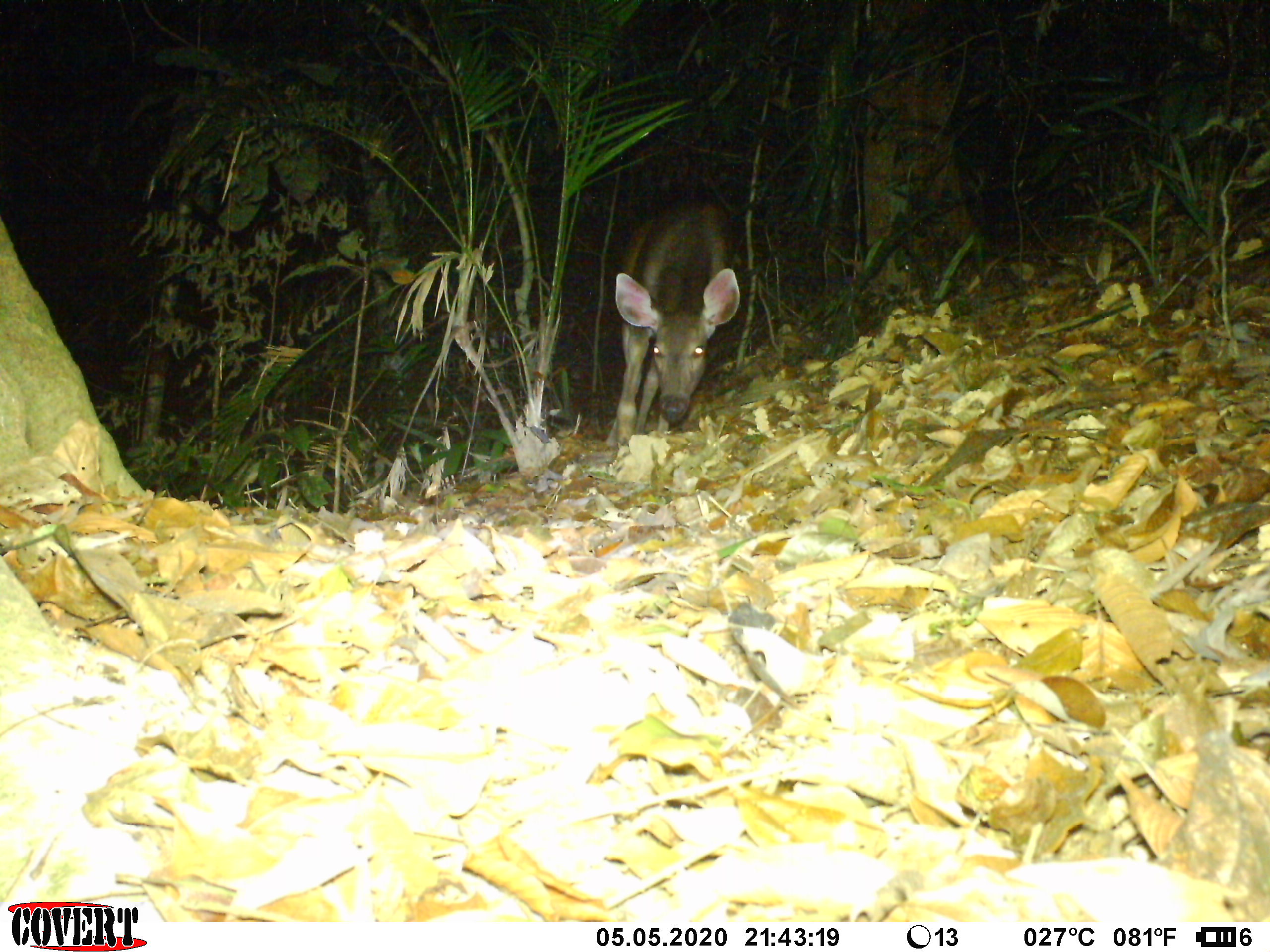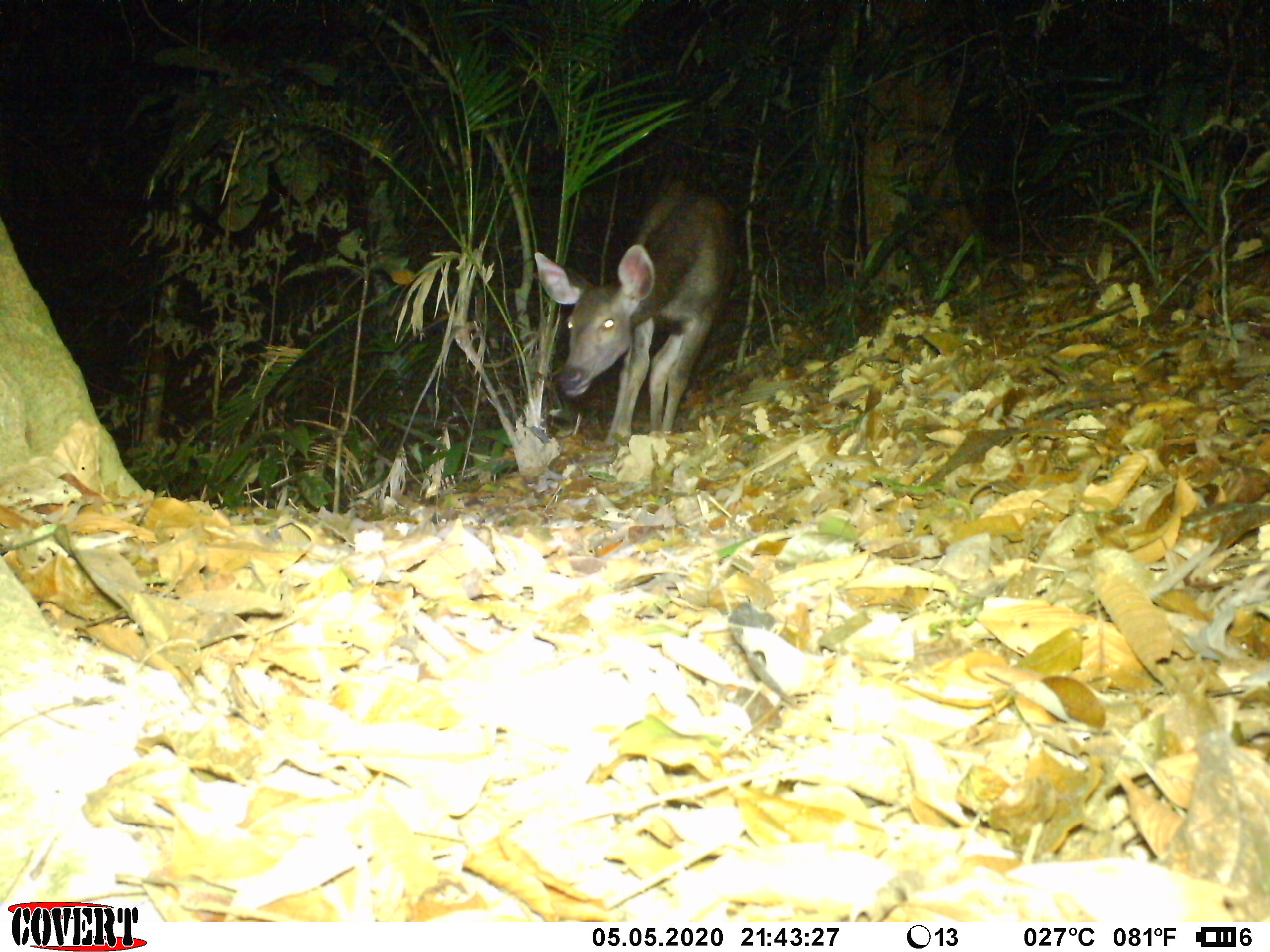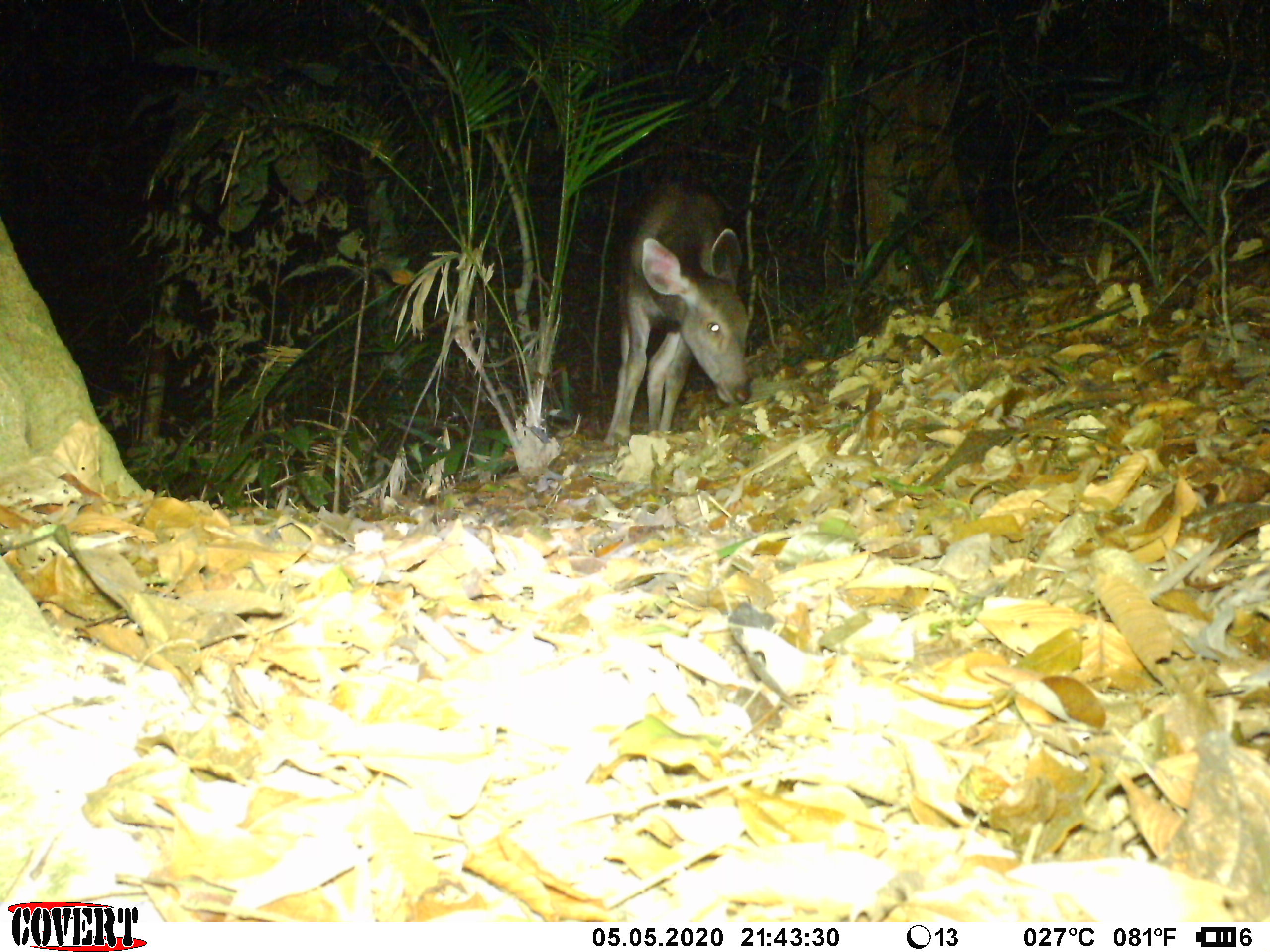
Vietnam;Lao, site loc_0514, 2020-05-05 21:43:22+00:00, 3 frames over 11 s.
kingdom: Animalia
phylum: Chordata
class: Mammalia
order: Artiodactyla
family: Cervidae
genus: Rusa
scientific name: Rusa unicolor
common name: sambar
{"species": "sambar (Rusa unicolor)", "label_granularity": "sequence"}